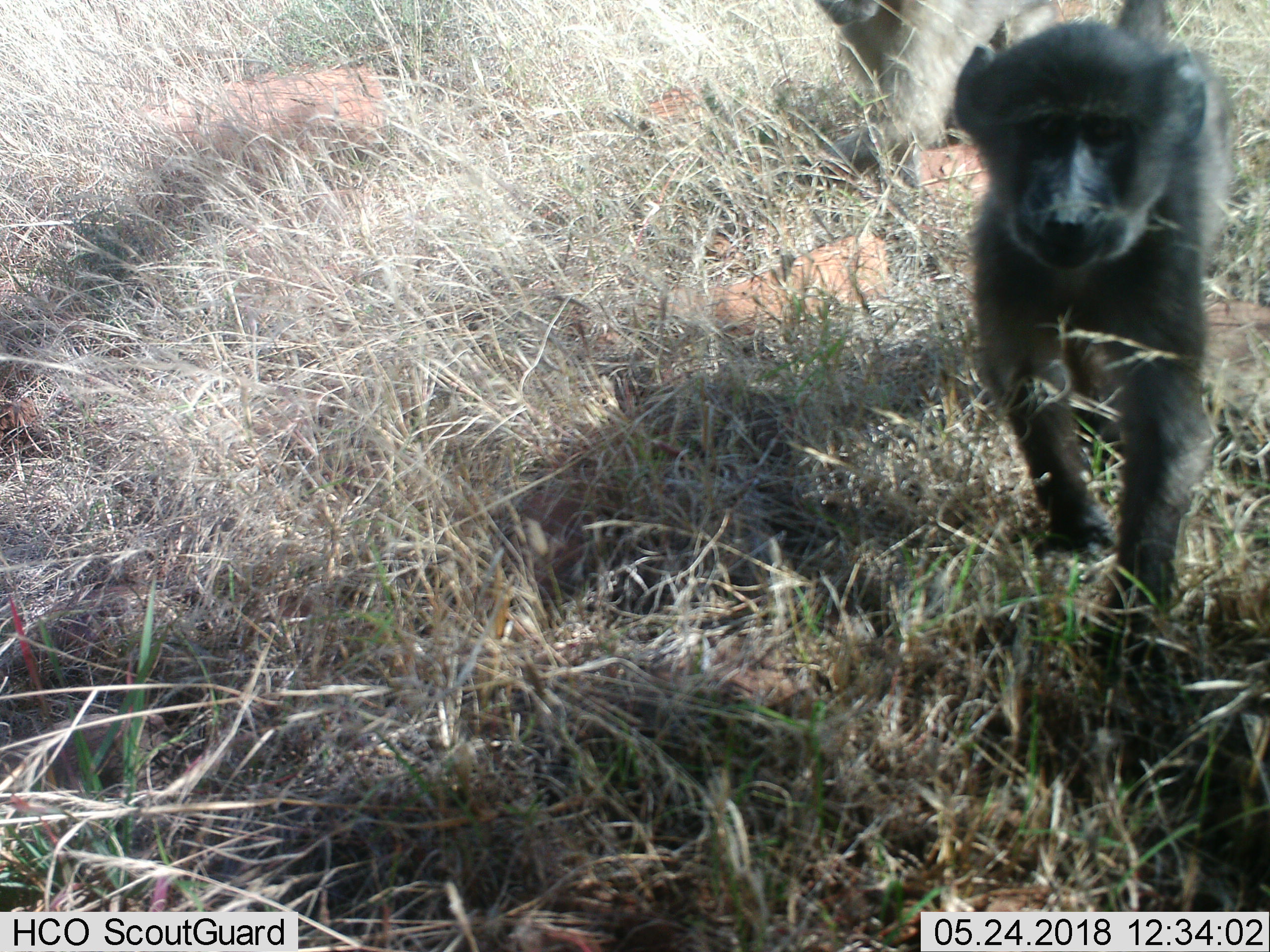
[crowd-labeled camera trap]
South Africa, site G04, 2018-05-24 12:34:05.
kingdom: Animalia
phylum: Chordata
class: Mammalia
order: Primates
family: Cercopithecidae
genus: Papio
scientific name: Papio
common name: baboon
Baboon (Papio), count 2. Behavior (volunteer vote fractions): standing 14%, resting 0%, moving 100%, interacting 14%. Young present (vote fraction): 71%. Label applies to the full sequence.